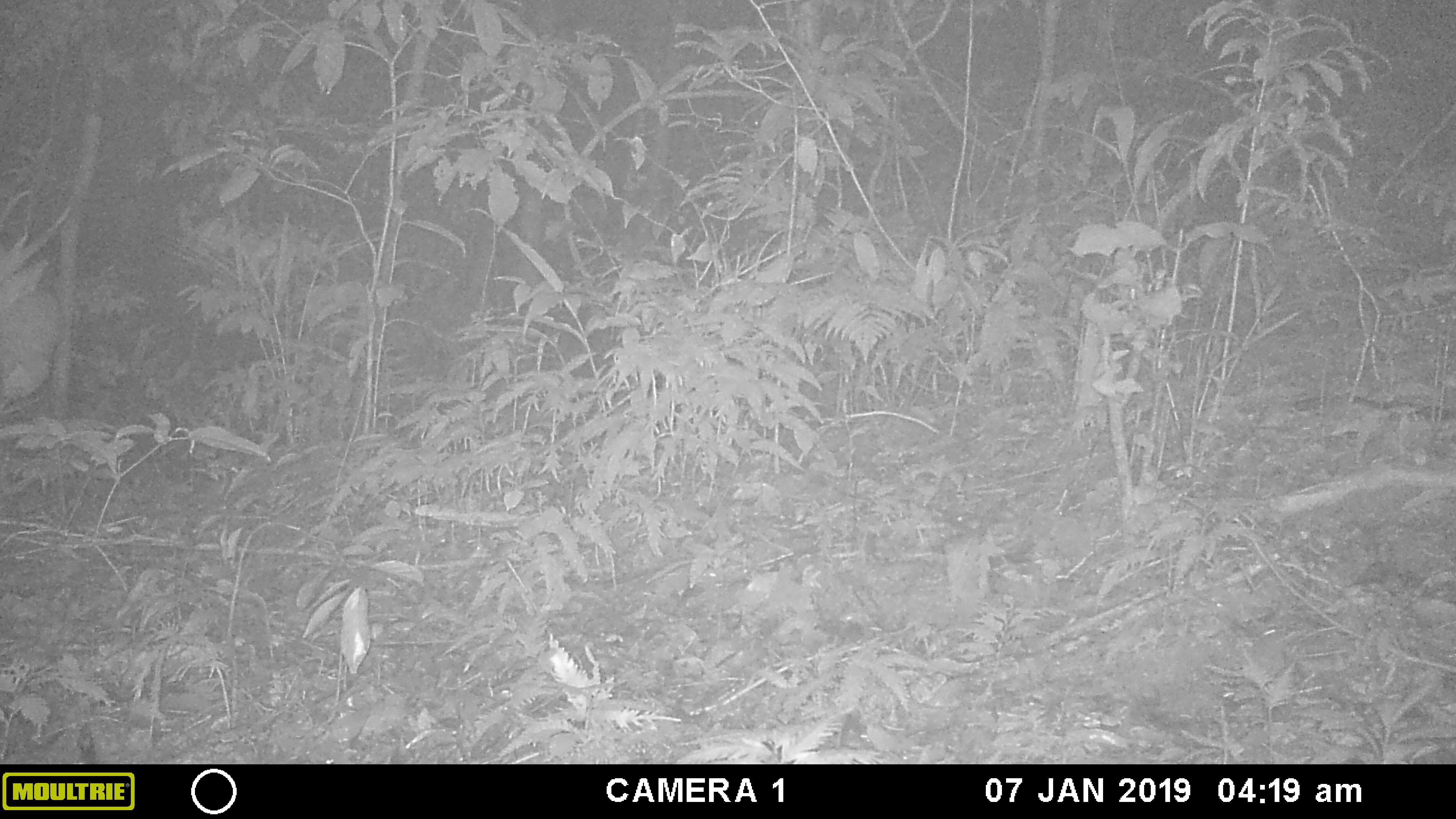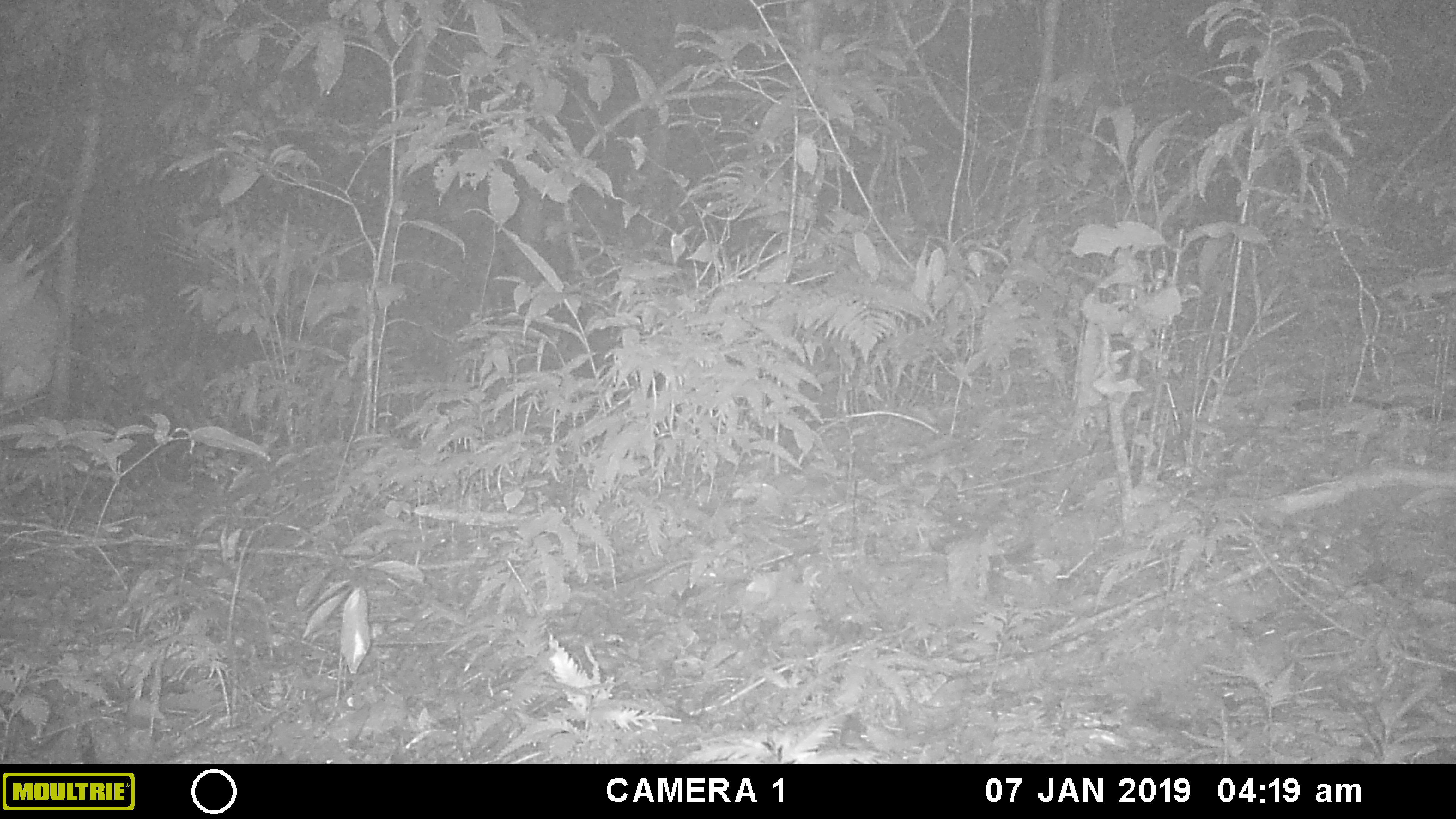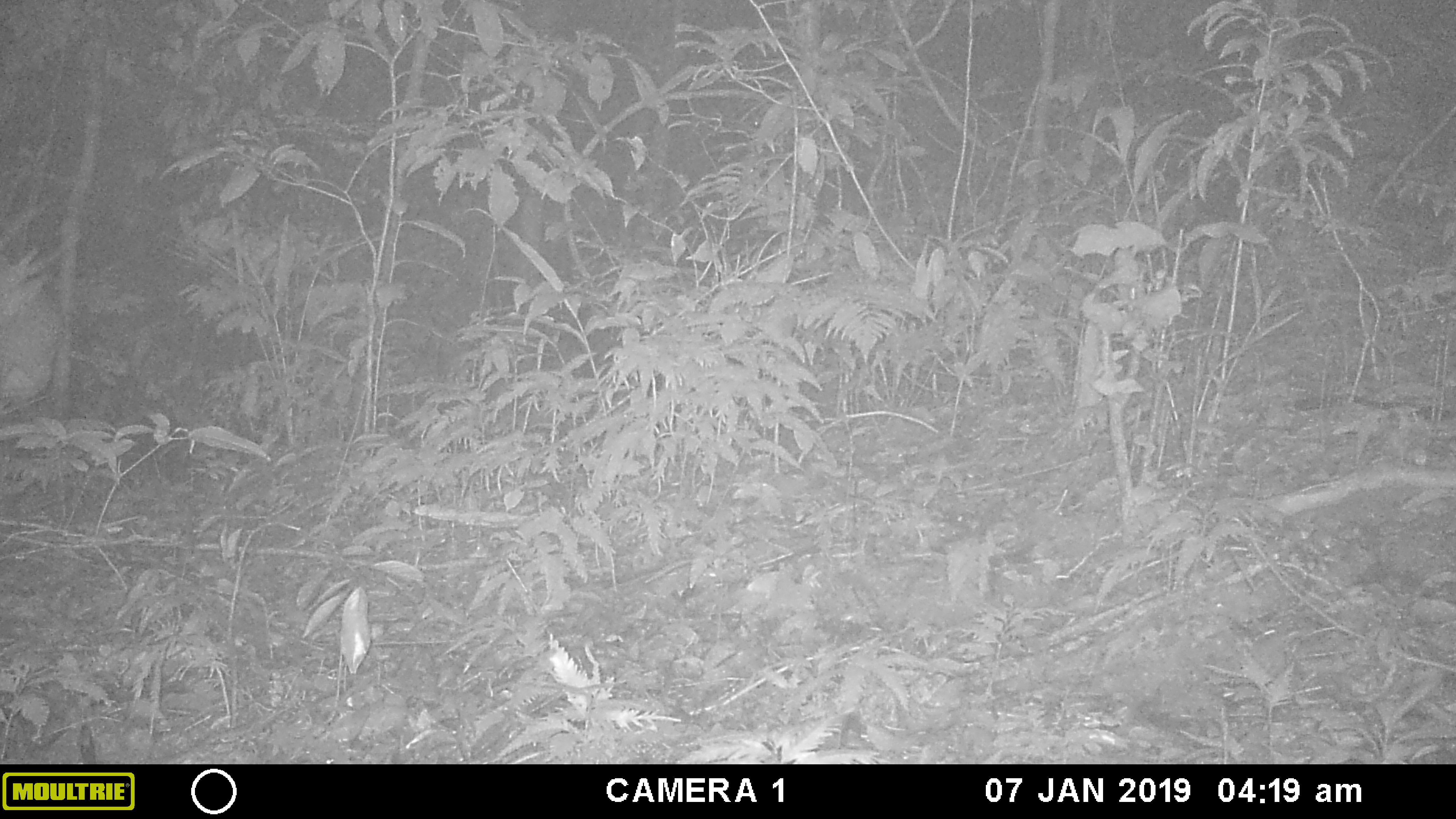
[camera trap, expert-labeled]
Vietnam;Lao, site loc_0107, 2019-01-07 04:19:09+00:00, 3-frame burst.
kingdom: Animalia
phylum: Chordata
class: Mammalia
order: Artiodactyla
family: Cervidae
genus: Muntiacus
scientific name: Muntiacus vuquangensis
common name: large-antlered muntjac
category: large antlered muntjac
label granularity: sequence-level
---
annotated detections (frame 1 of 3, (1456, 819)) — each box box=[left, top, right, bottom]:
large antlered muntjac: box=[0, 202, 74, 413]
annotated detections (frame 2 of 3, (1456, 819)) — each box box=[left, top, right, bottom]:
large antlered muntjac: box=[0, 202, 74, 413]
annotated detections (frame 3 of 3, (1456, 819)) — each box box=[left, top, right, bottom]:
large antlered muntjac: box=[0, 202, 74, 413]